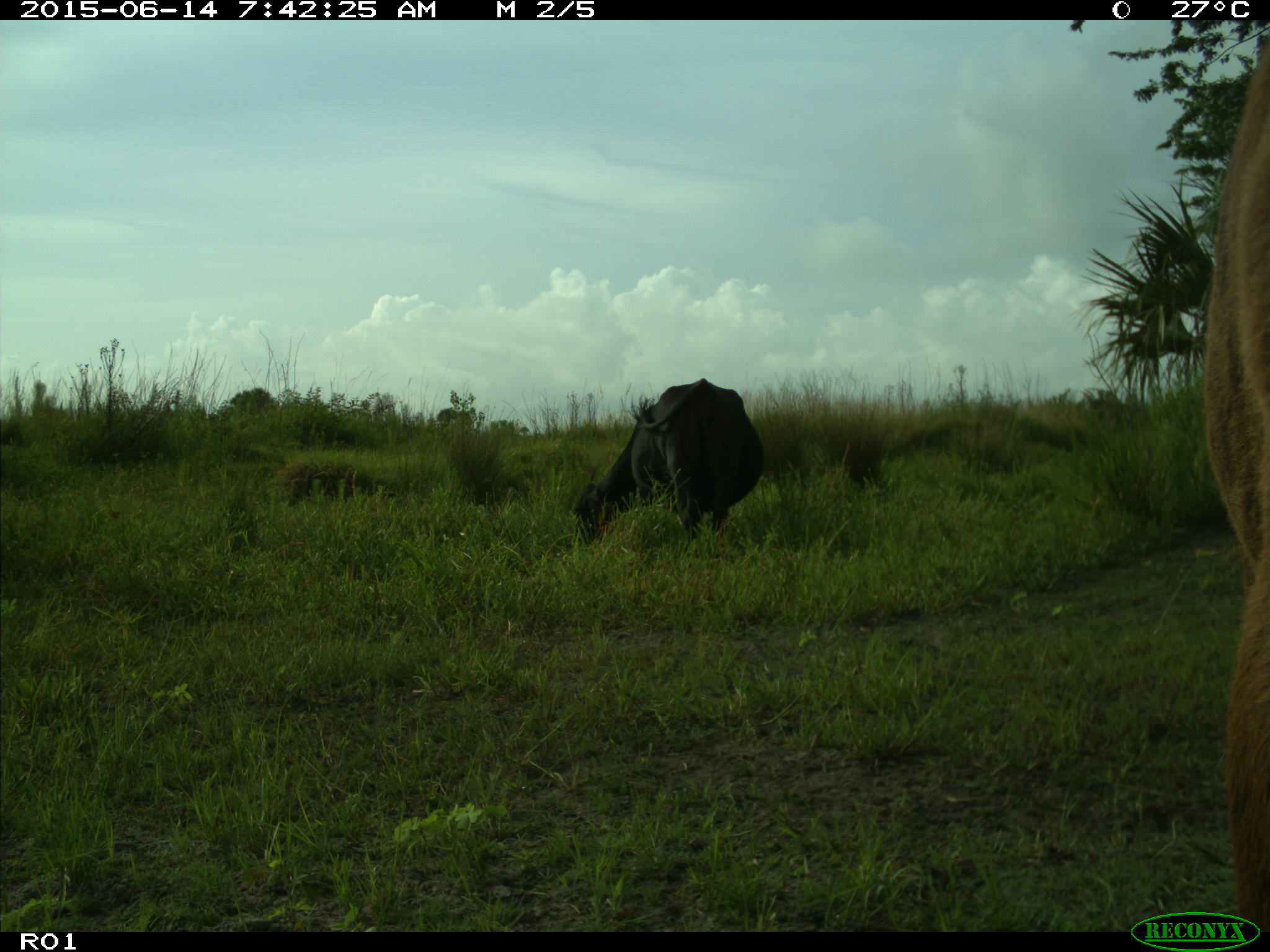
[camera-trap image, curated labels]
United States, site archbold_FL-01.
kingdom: Animalia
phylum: Chordata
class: Mammalia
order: Artiodactyla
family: Bovidae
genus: Bos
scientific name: Bos taurus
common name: domestic cow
Bos taurus (domestic cow).